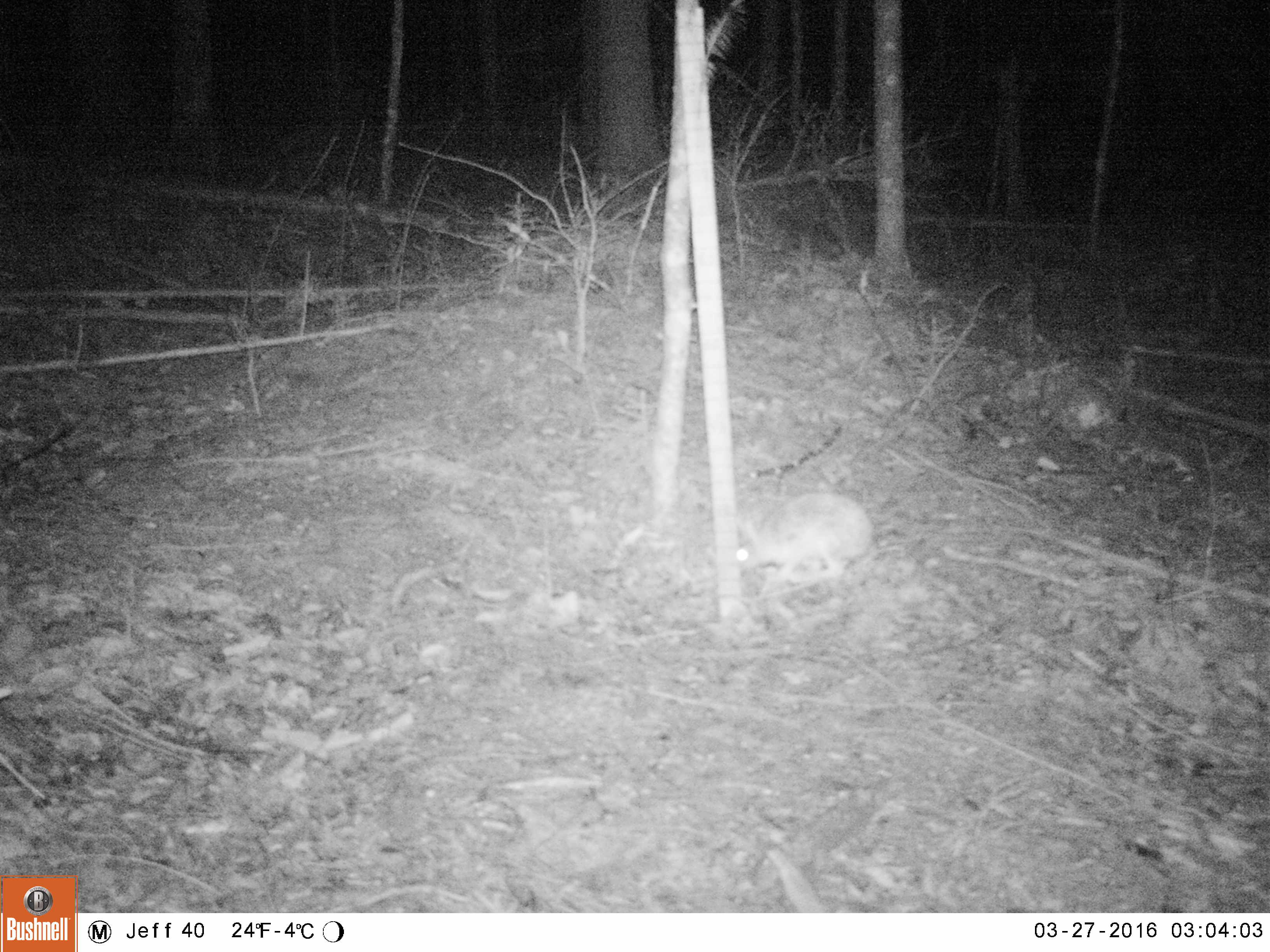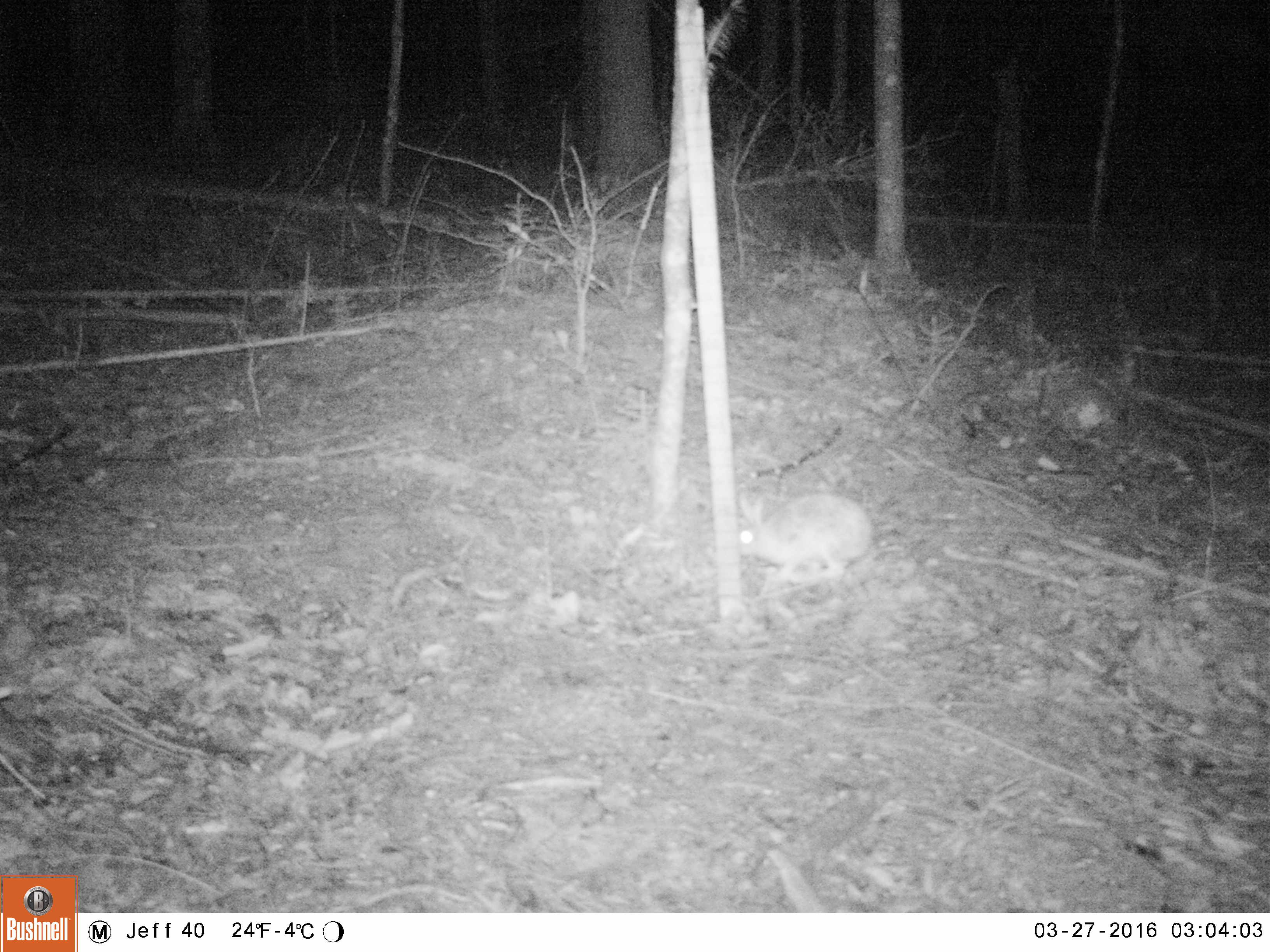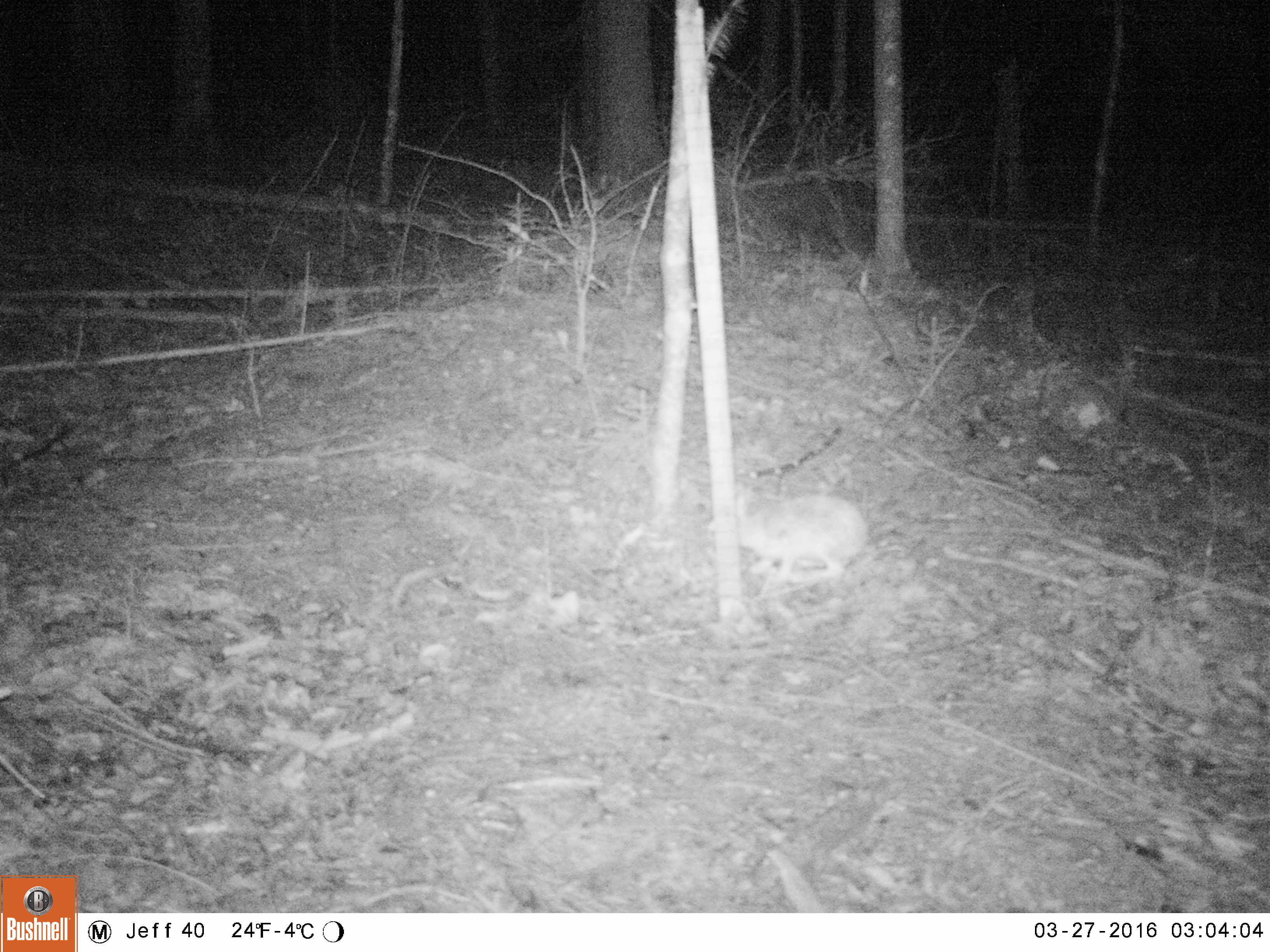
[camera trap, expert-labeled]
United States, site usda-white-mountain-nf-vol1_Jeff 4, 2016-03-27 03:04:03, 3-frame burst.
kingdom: Animalia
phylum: Chordata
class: Mammalia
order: Lagomorpha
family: Leporidae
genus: Lepus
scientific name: Lepus americanus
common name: snowshoe hare